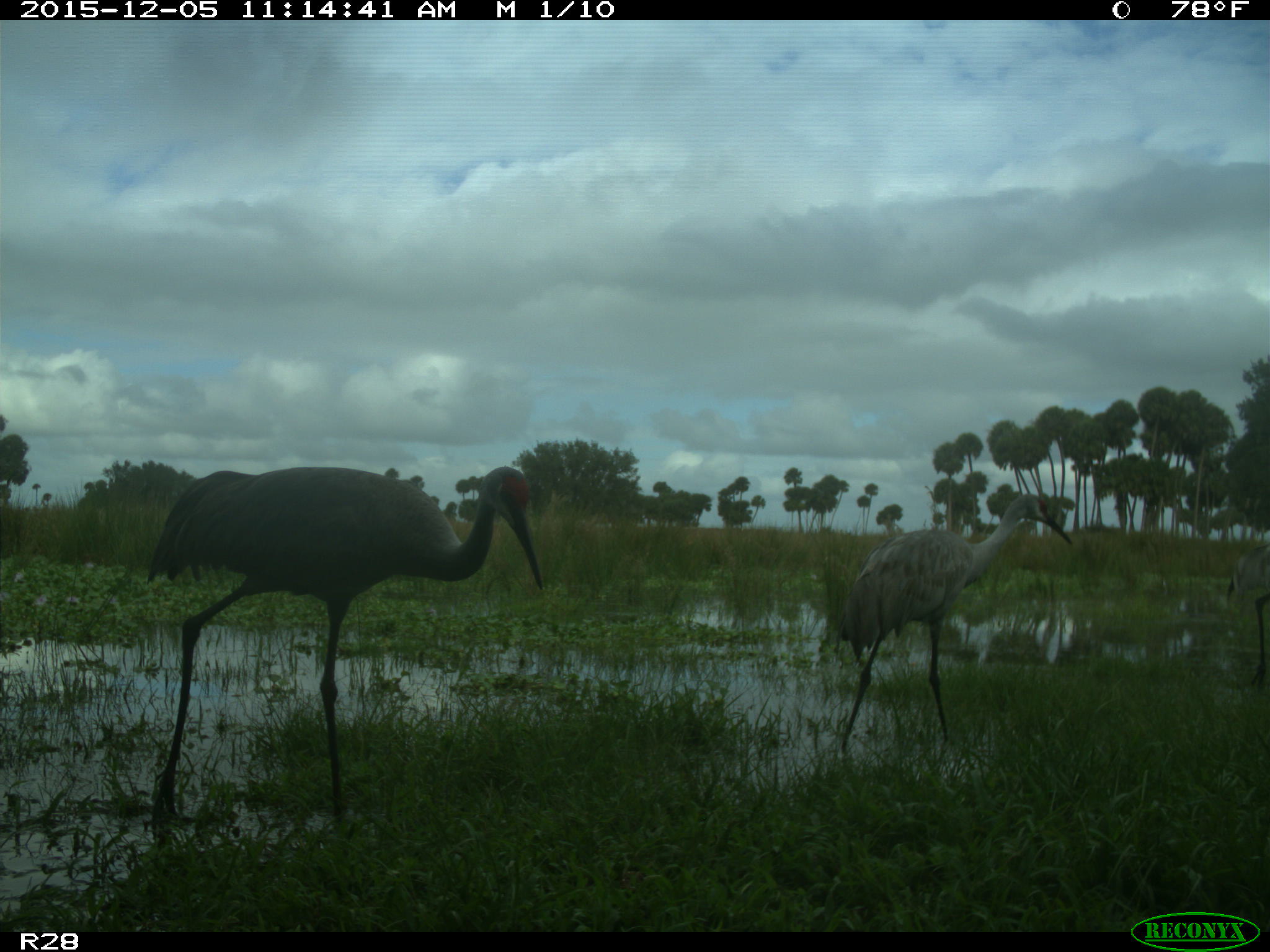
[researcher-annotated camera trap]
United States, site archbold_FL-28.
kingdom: Animalia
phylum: Chordata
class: Aves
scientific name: Aves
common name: birds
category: unidentified bird